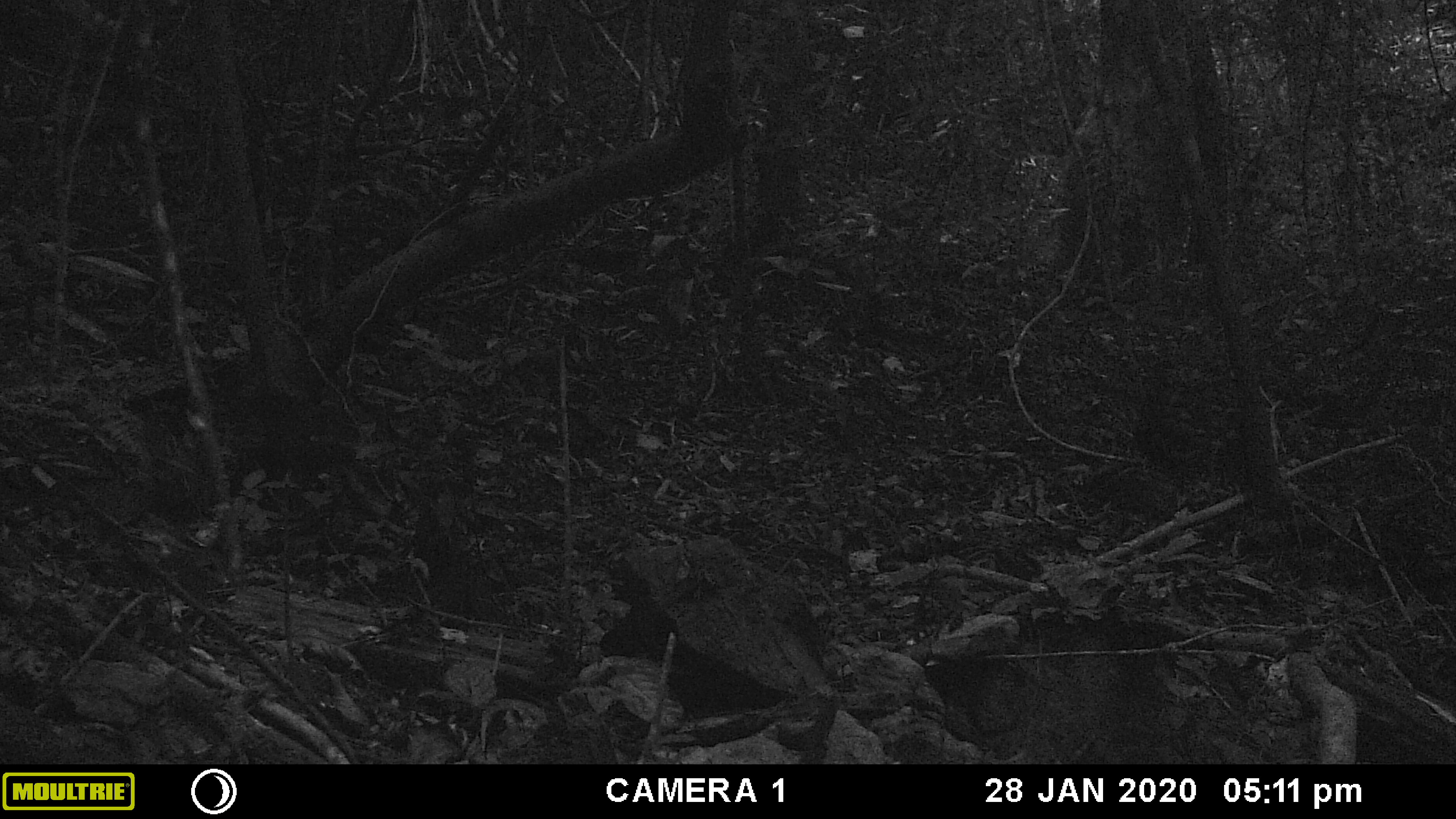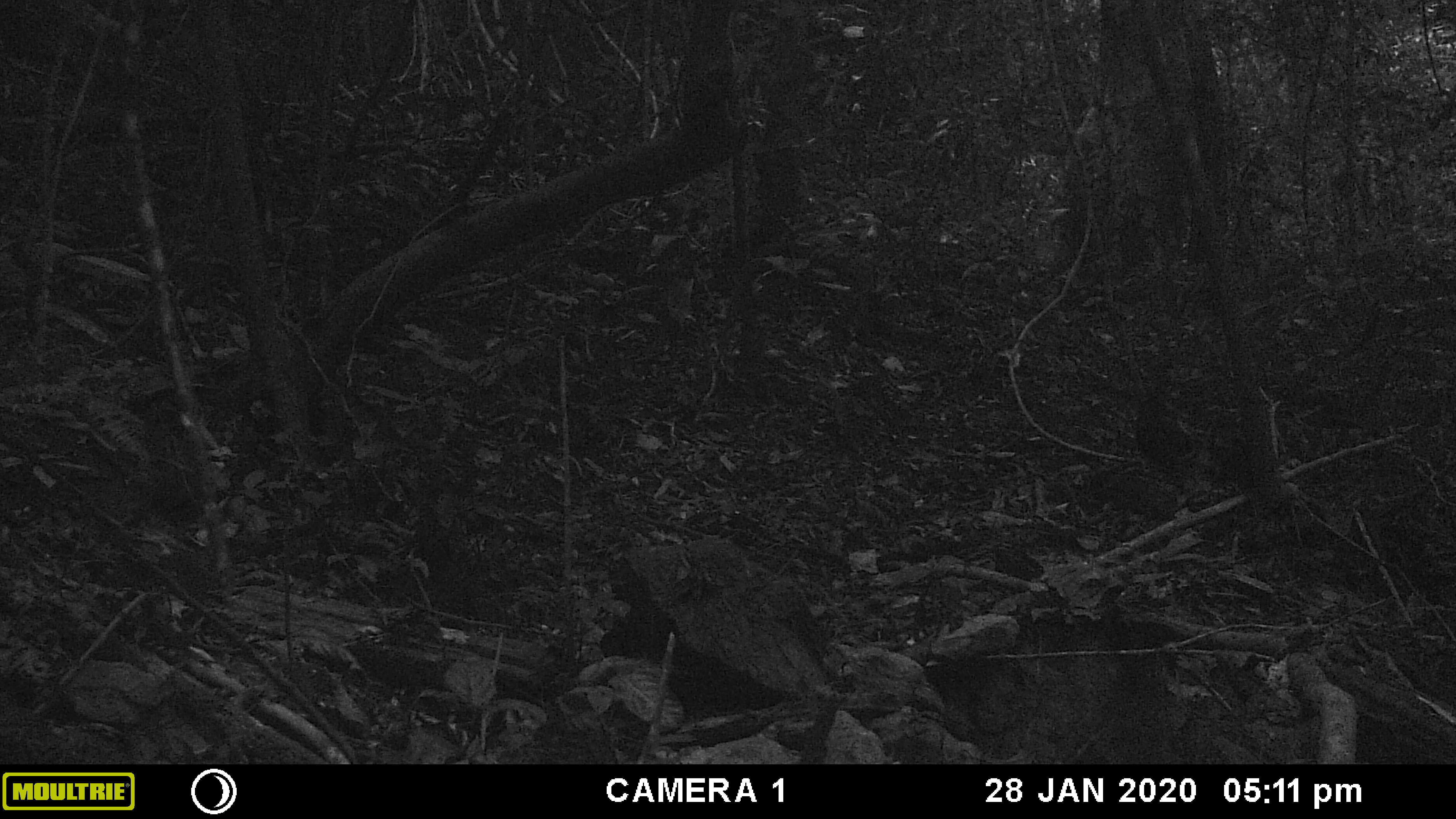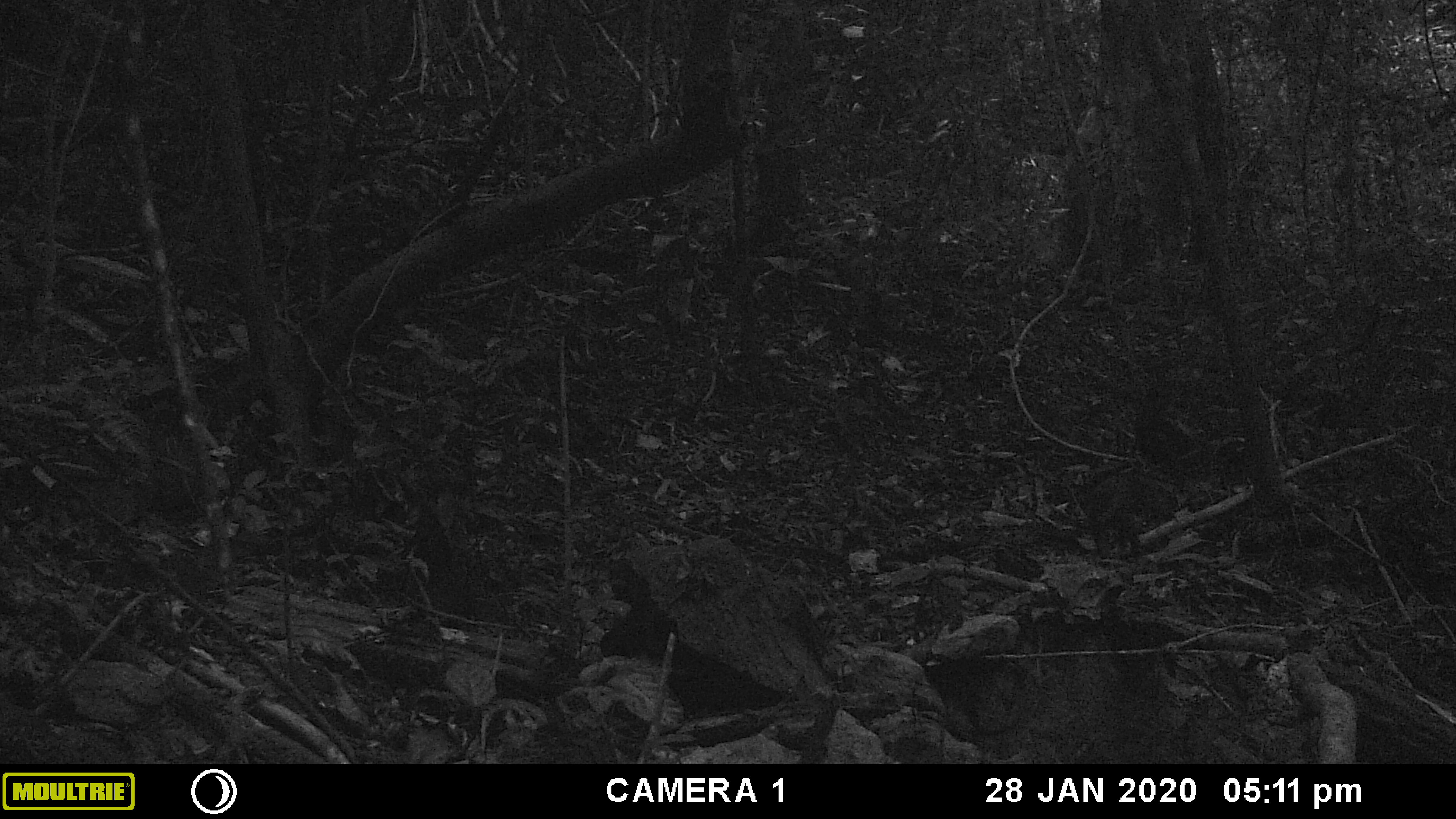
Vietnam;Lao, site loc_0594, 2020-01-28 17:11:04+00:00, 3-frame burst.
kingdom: Animalia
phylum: Chordata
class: Mammalia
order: Primates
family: Cercopithecidae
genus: Macaca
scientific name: Macaca arctoides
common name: stump-tailed macaque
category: stump tailed macaque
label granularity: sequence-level